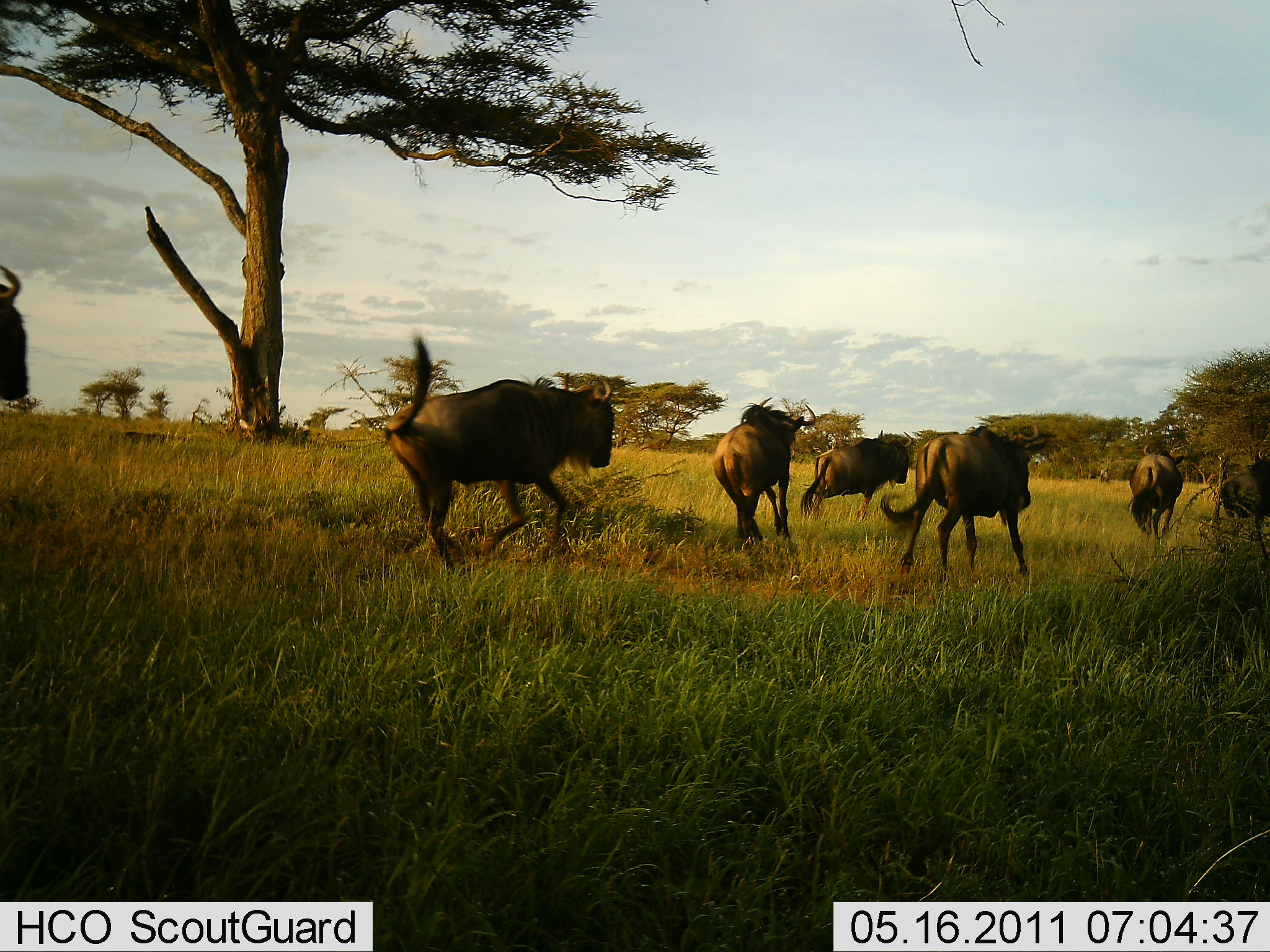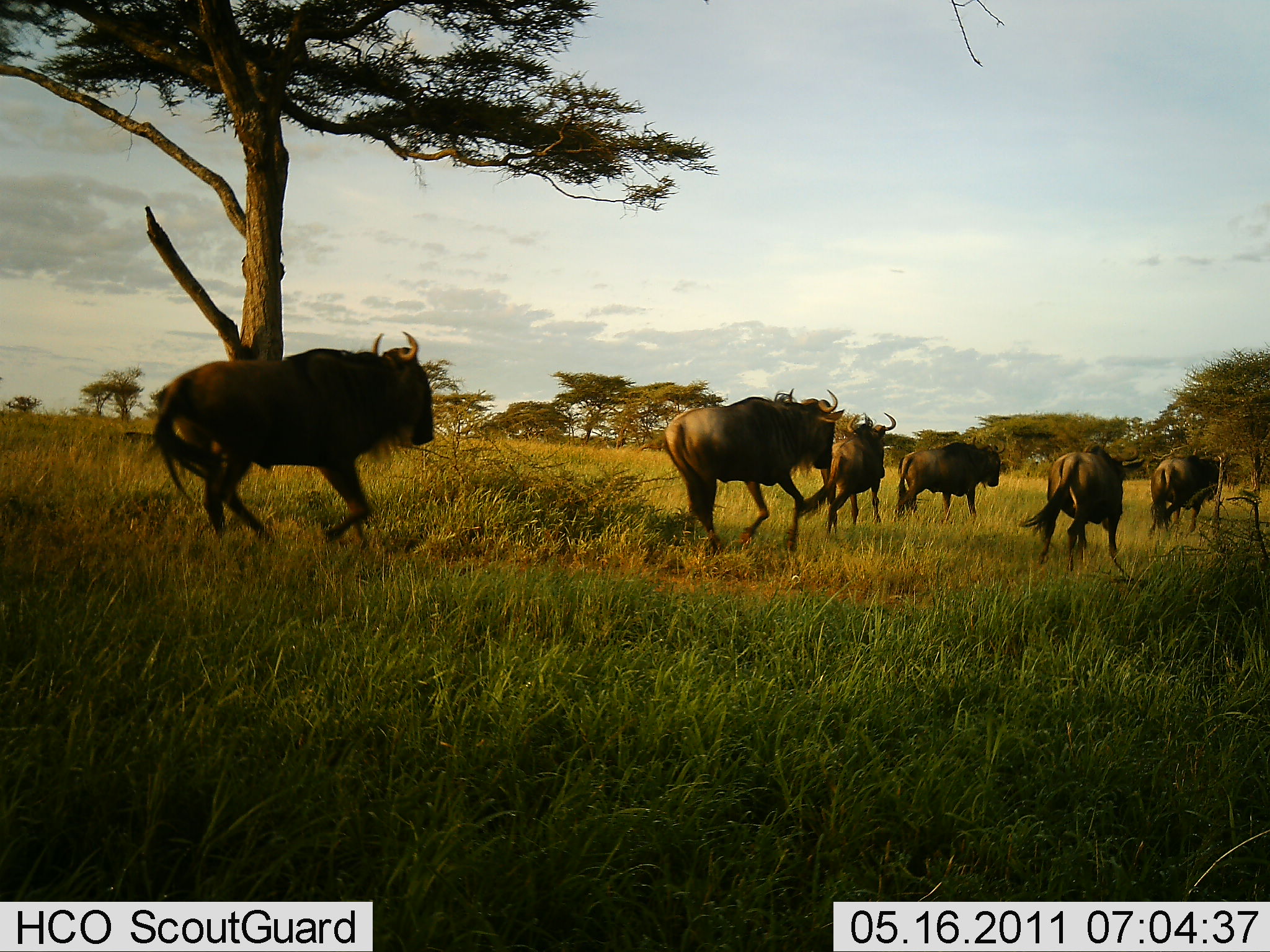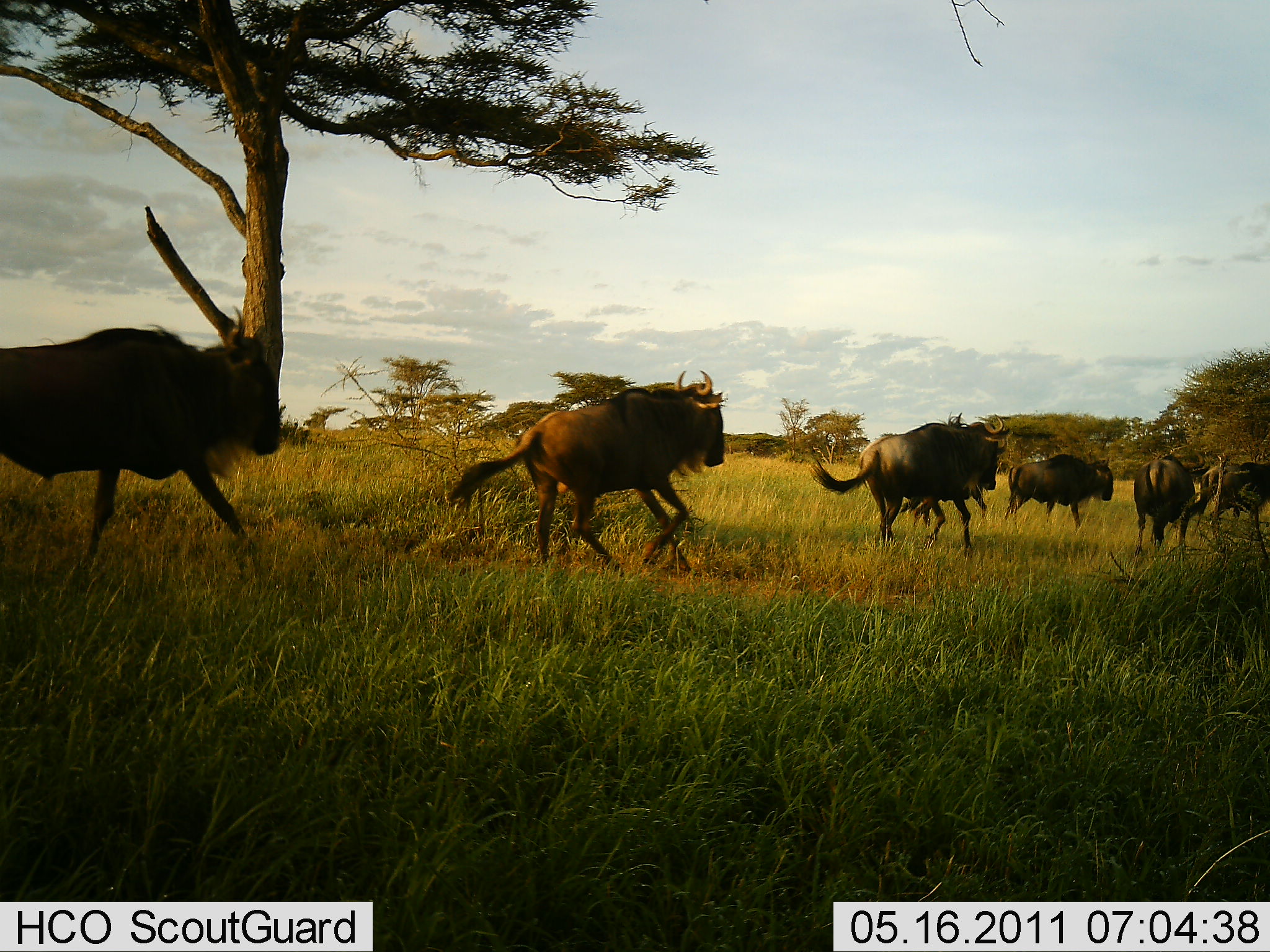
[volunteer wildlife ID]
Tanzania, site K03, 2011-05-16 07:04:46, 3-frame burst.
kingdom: Animalia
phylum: Chordata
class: Mammalia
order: Artiodactyla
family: Bovidae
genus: Connochaetes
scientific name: Connochaetes taurinus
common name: blue wildebeest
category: wildebeest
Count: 7.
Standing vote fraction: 0%.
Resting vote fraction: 0%.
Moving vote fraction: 100%.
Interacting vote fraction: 7%.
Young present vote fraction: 0%.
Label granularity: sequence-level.